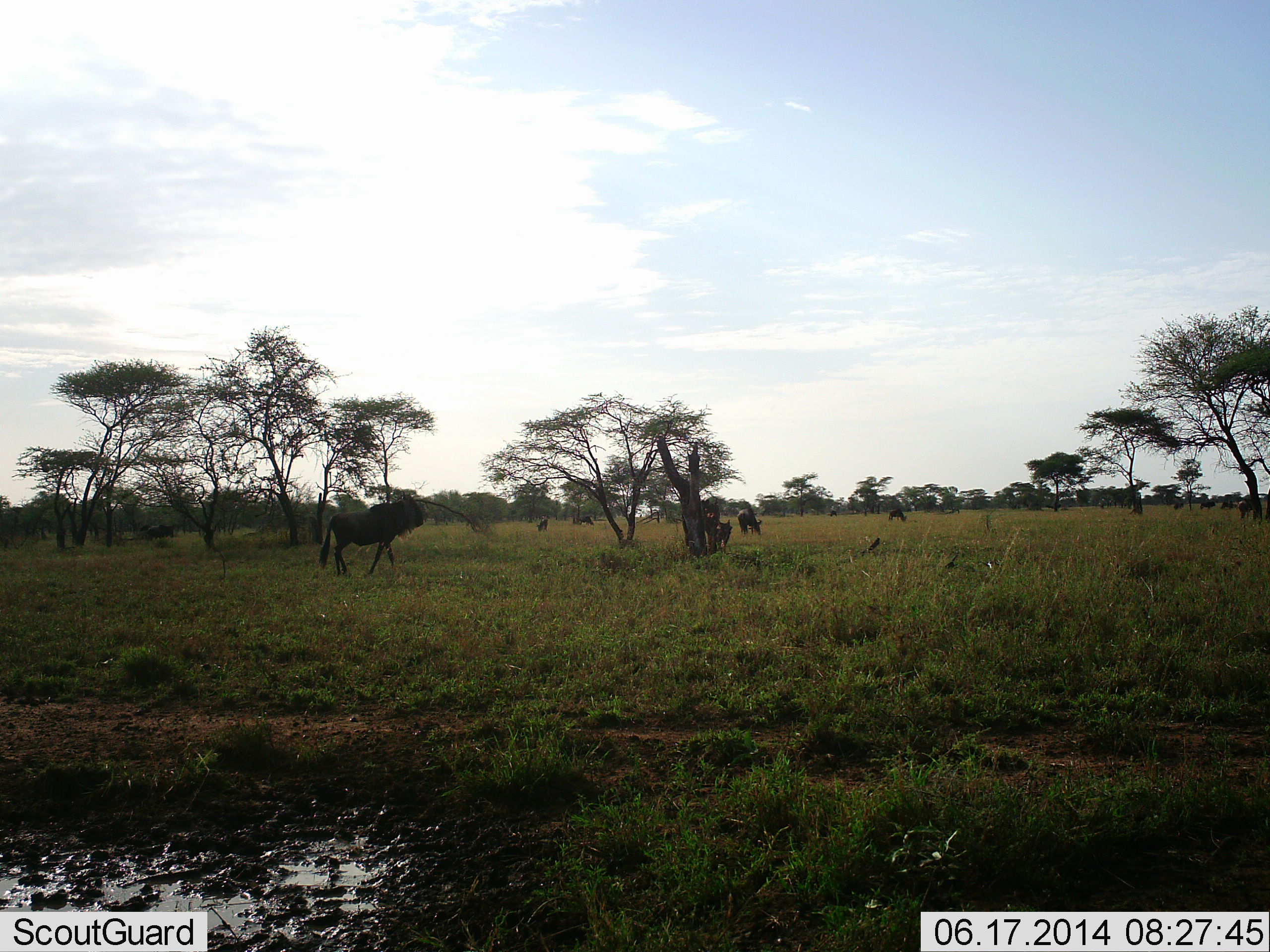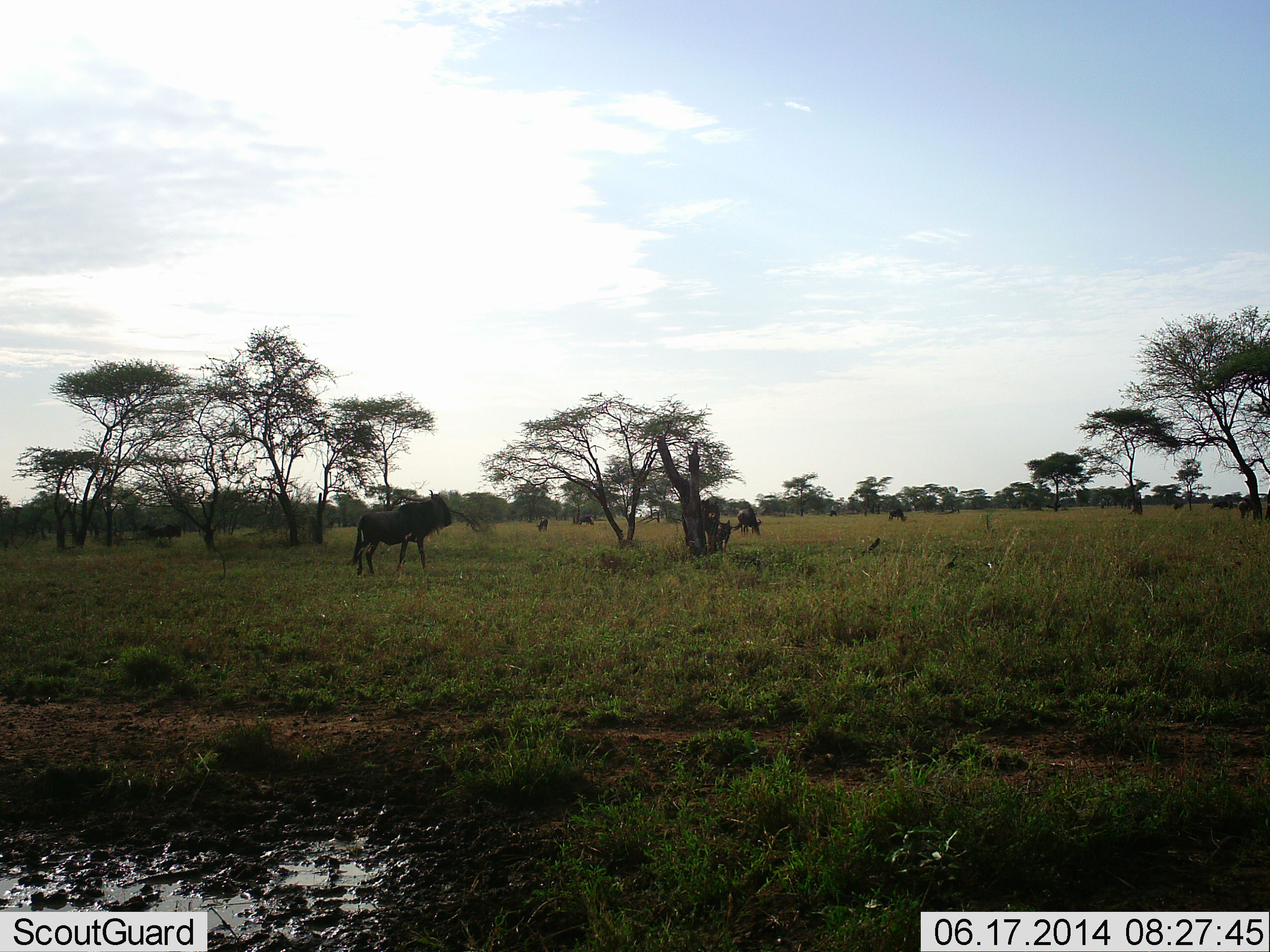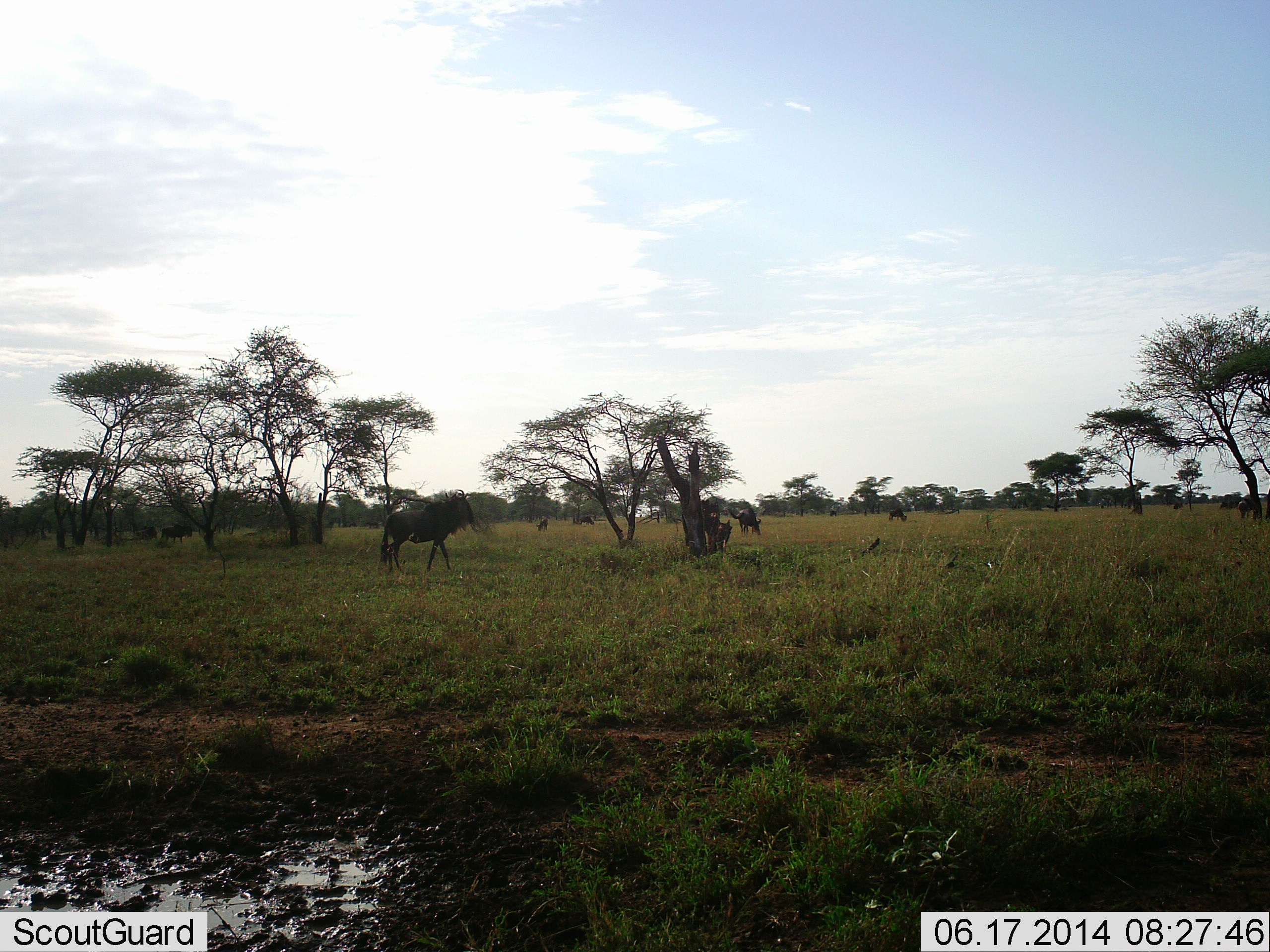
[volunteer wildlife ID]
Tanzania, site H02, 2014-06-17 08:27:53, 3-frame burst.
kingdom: Animalia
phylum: Chordata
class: Mammalia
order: Artiodactyla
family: Bovidae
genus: Connochaetes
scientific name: Connochaetes taurinus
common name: blue wildebeest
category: wildebeest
Wildebeest (blue wildebeest) (Connochaetes taurinus), count 11-50. Behavior (volunteer vote fractions): standing 50%, resting 30%, moving 100%, interacting 0%. Young present (vote fraction): 10%. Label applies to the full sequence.